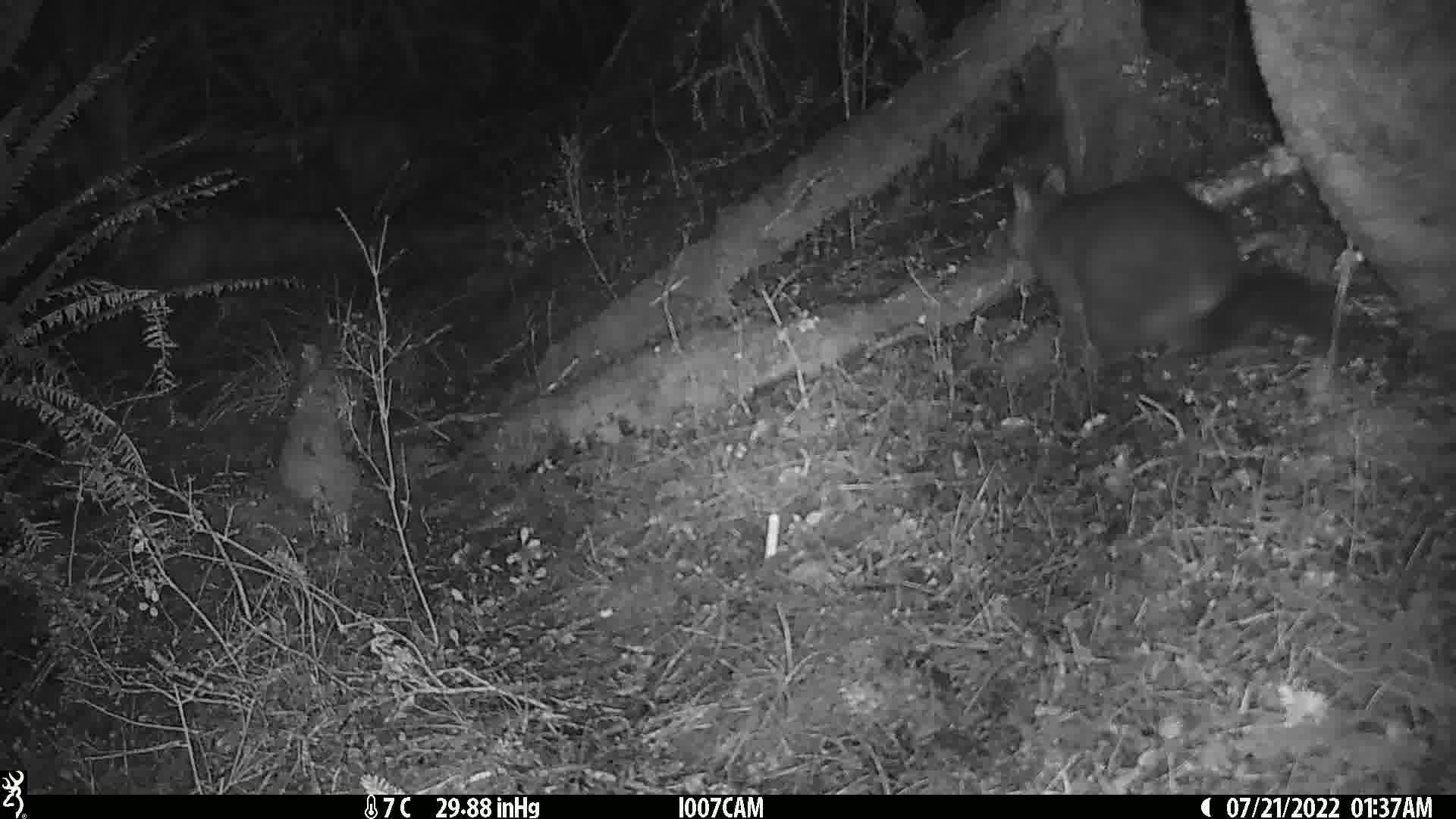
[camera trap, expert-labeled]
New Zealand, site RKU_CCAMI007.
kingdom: Animalia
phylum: Chordata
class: Mammalia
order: Diprotodontia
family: Phalangeridae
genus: Trichosurus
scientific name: Trichosurus vulpecula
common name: common brushtail possum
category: possum